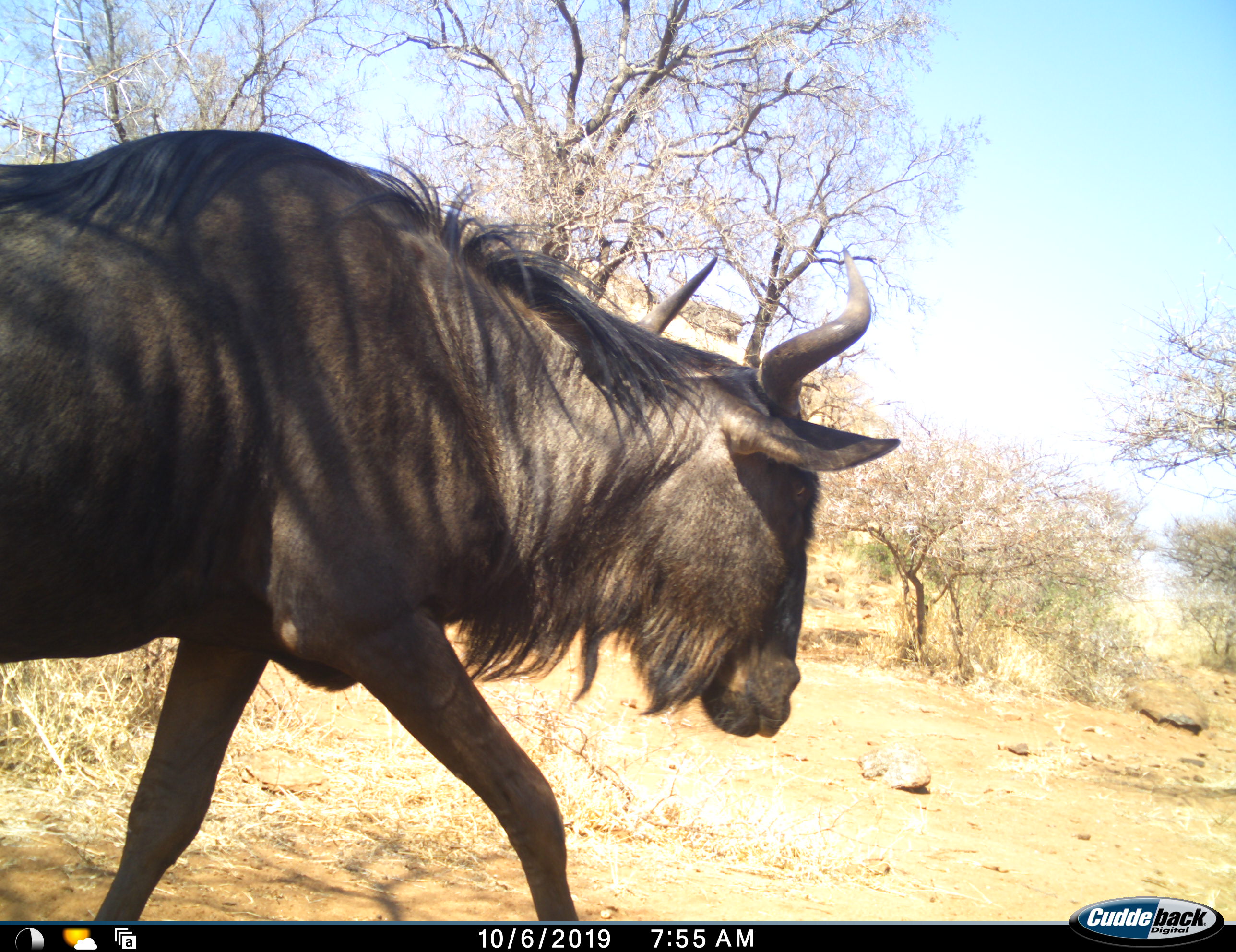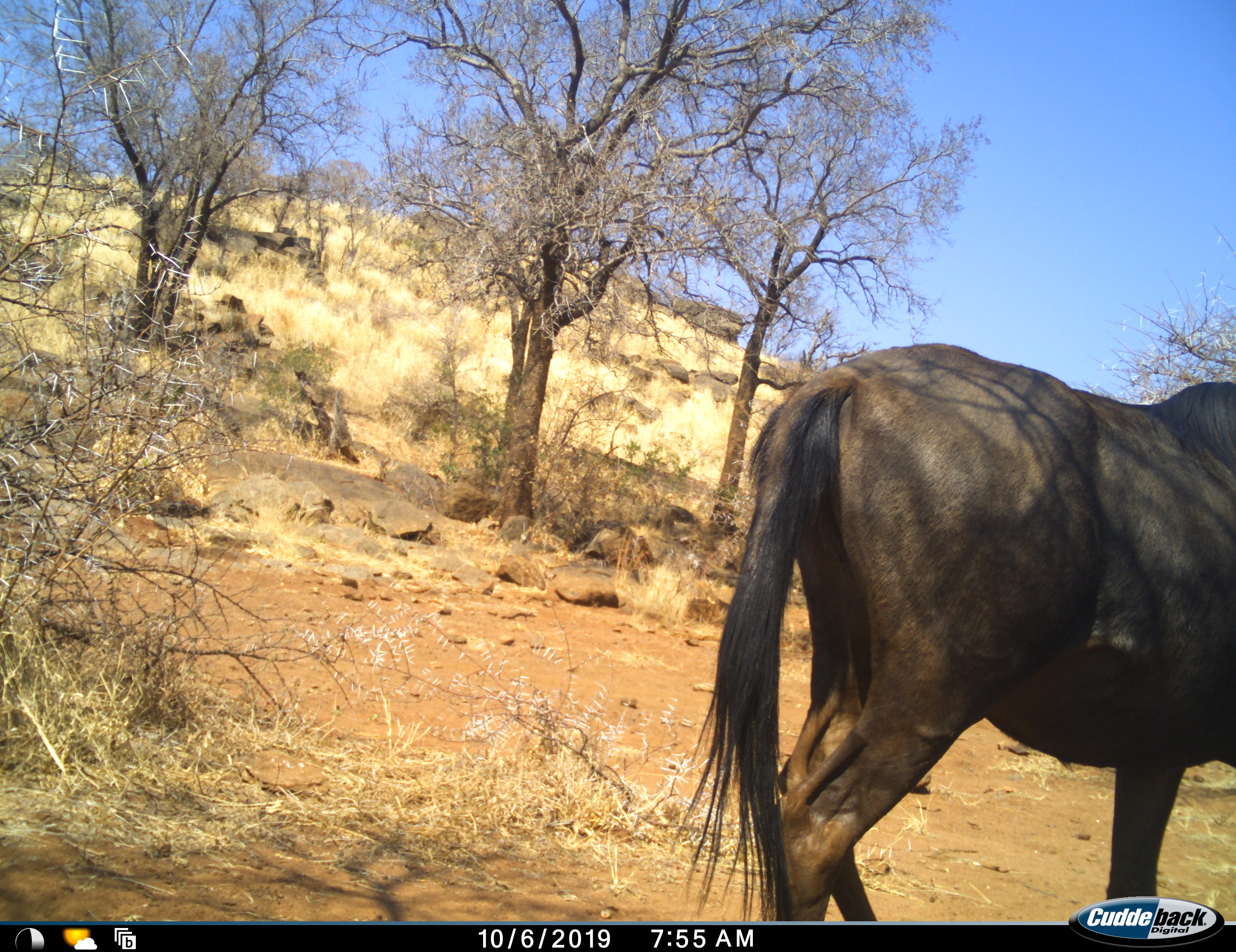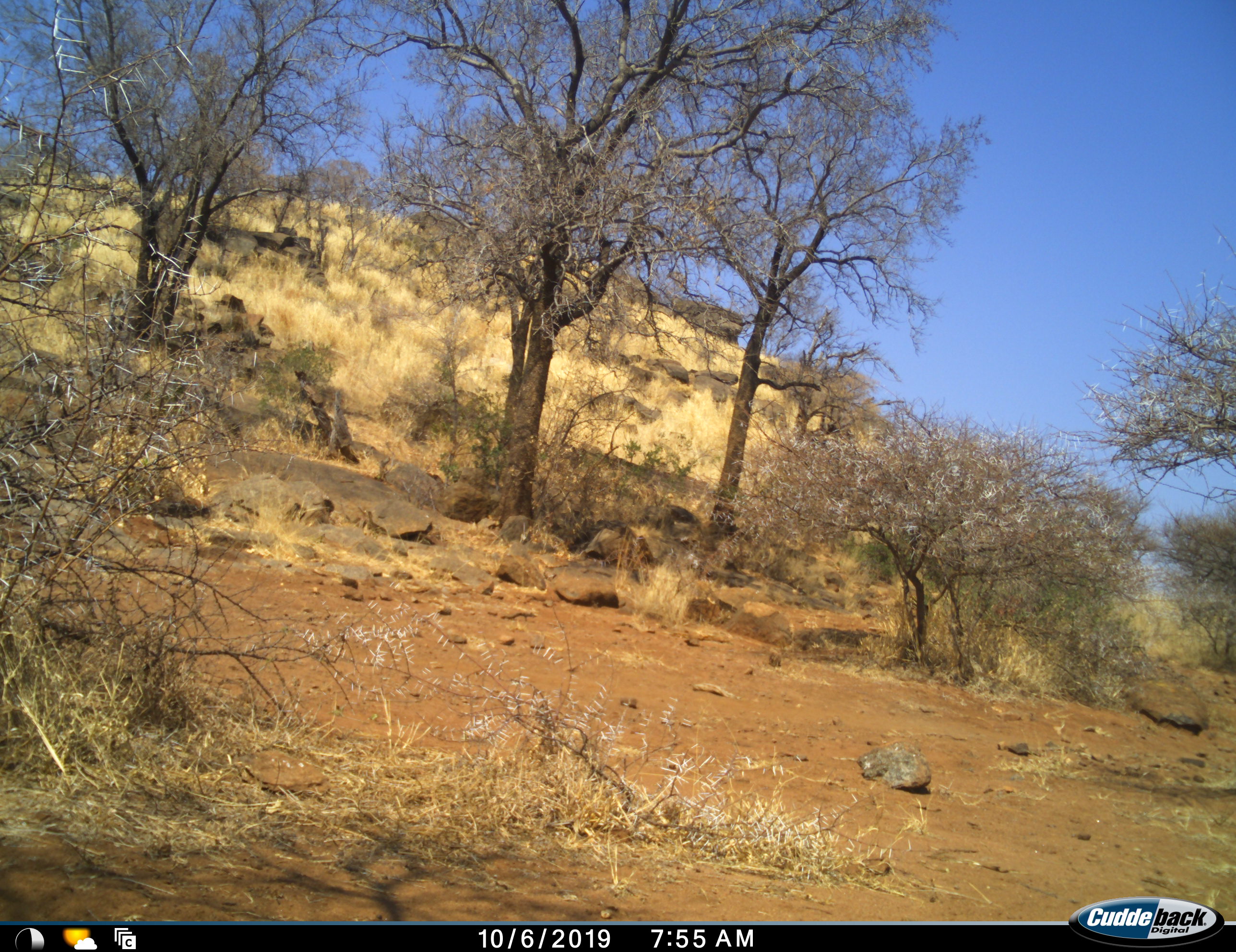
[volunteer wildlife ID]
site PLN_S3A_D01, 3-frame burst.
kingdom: Animalia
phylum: Chordata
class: Mammalia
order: Artiodactyla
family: Bovidae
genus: Connochaetes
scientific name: Connochaetes taurinus taurinus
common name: blue wildebeest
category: wildebeestblue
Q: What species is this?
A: Wildebeestblue (blue wildebeest) (Connochaetes taurinus taurinus).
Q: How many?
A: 1.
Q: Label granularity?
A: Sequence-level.